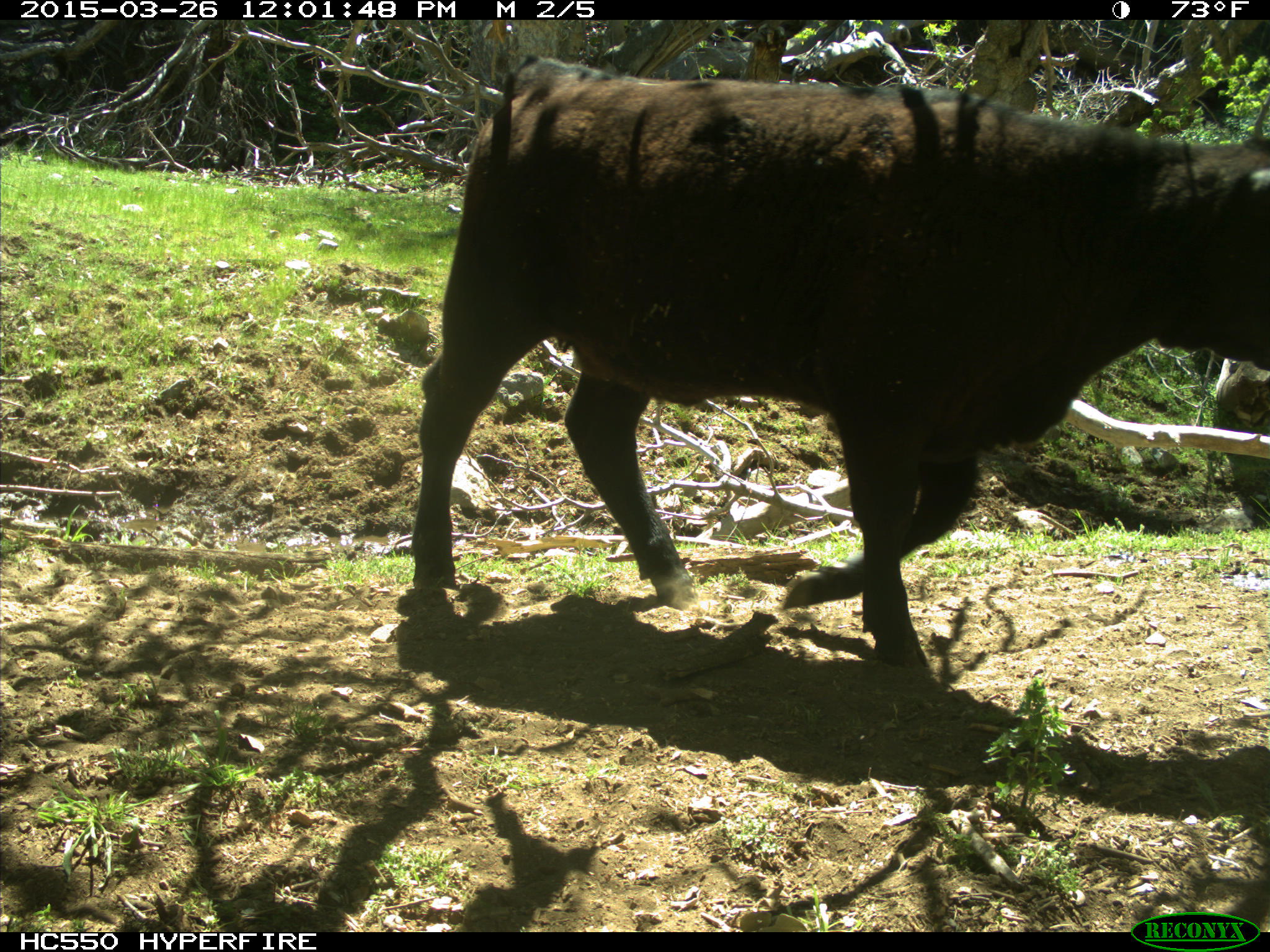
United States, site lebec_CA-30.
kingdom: Animalia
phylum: Chordata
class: Mammalia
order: Artiodactyla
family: Bovidae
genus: Bos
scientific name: Bos taurus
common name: domestic cow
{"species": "Bos taurus (domestic cow)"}